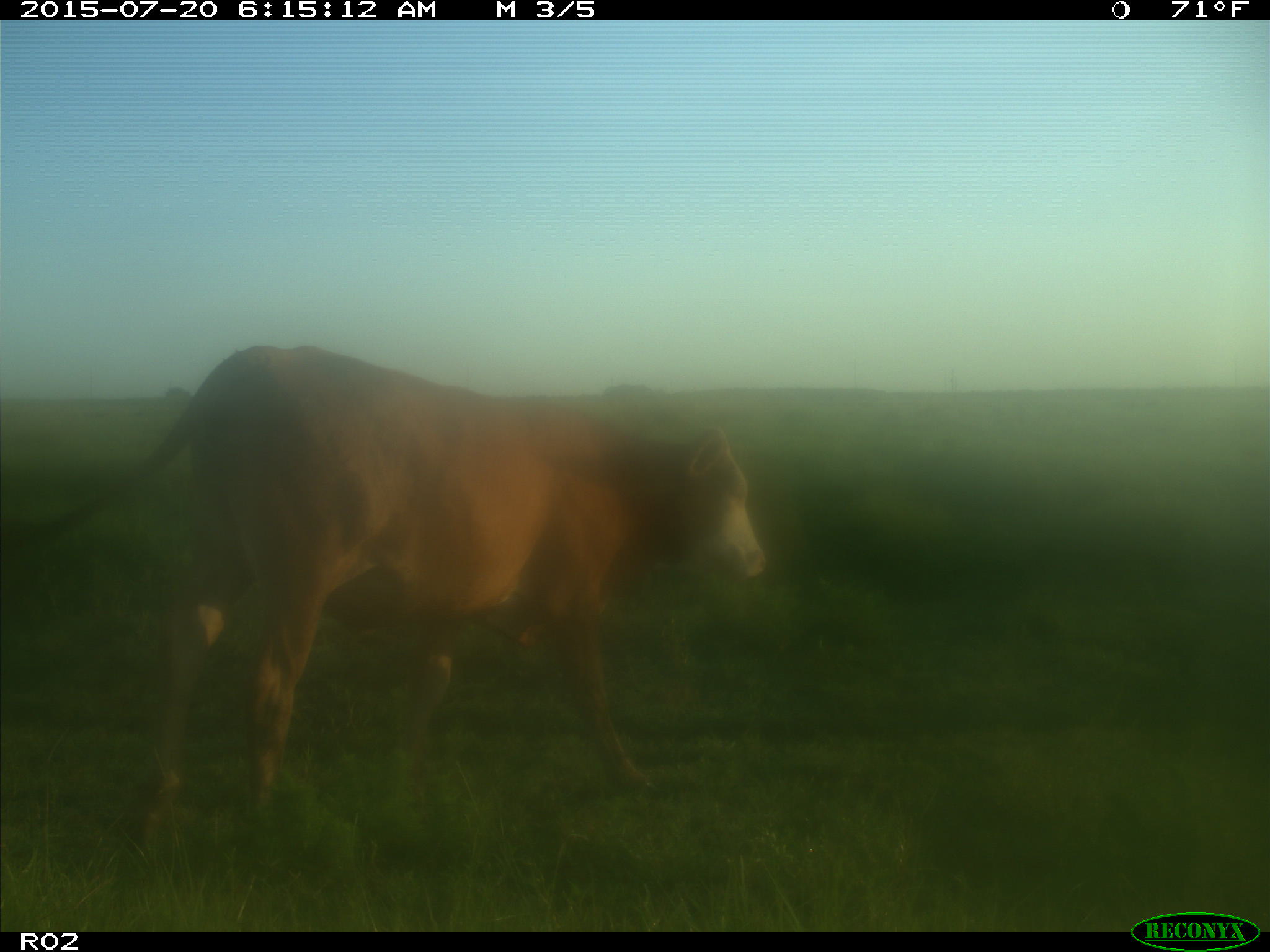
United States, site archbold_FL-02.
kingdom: Animalia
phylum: Chordata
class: Mammalia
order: Artiodactyla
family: Bovidae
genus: Bos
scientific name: Bos taurus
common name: domestic cow